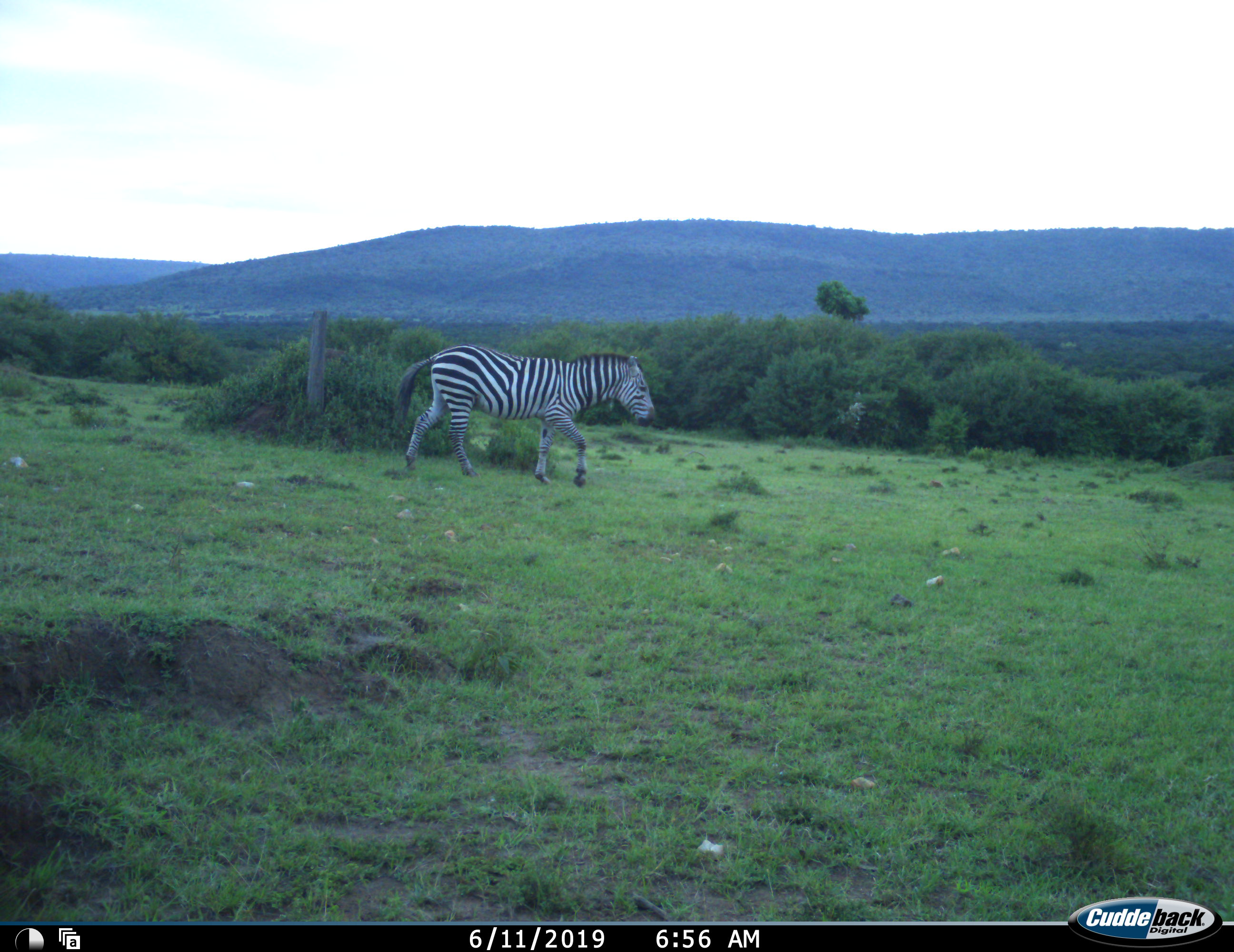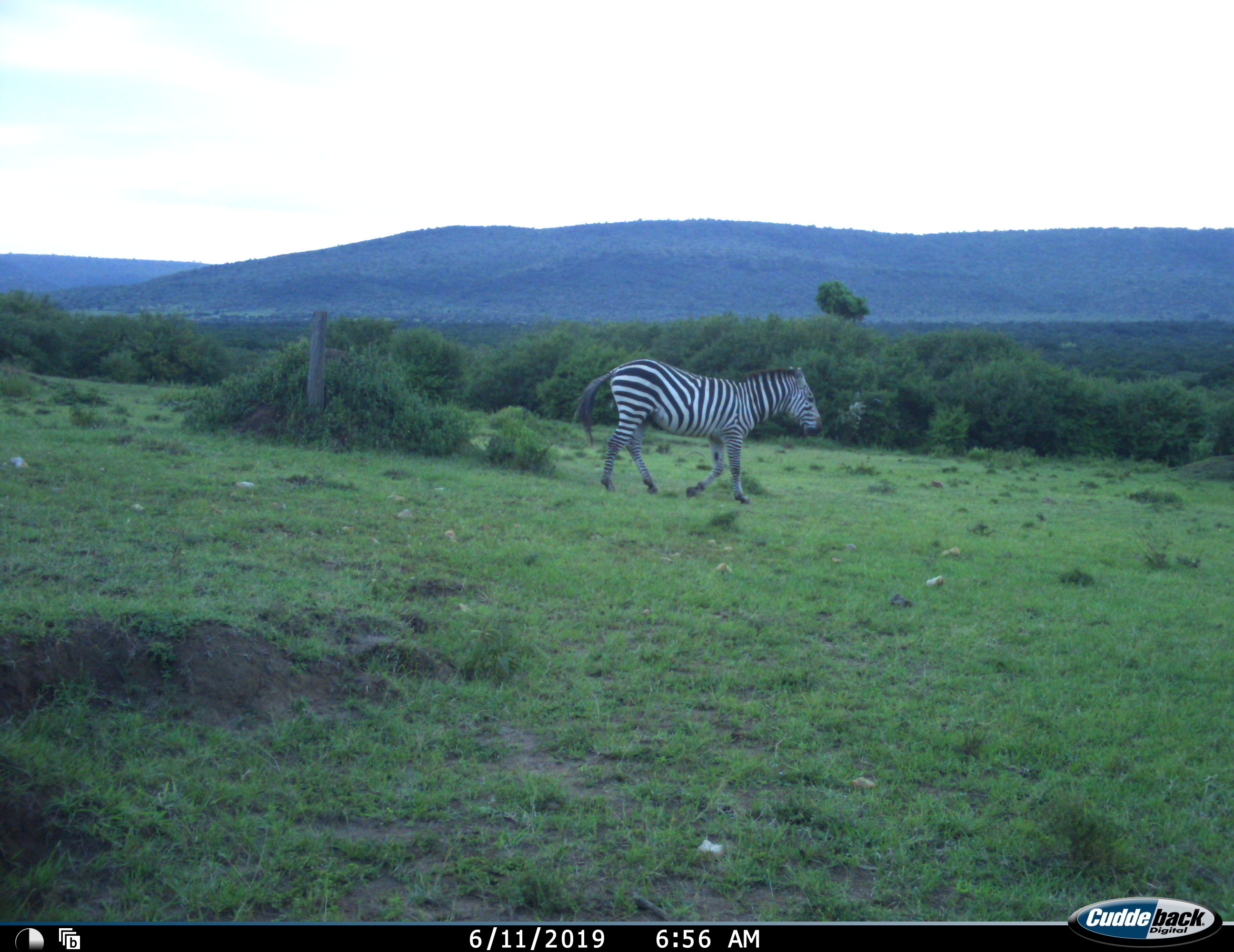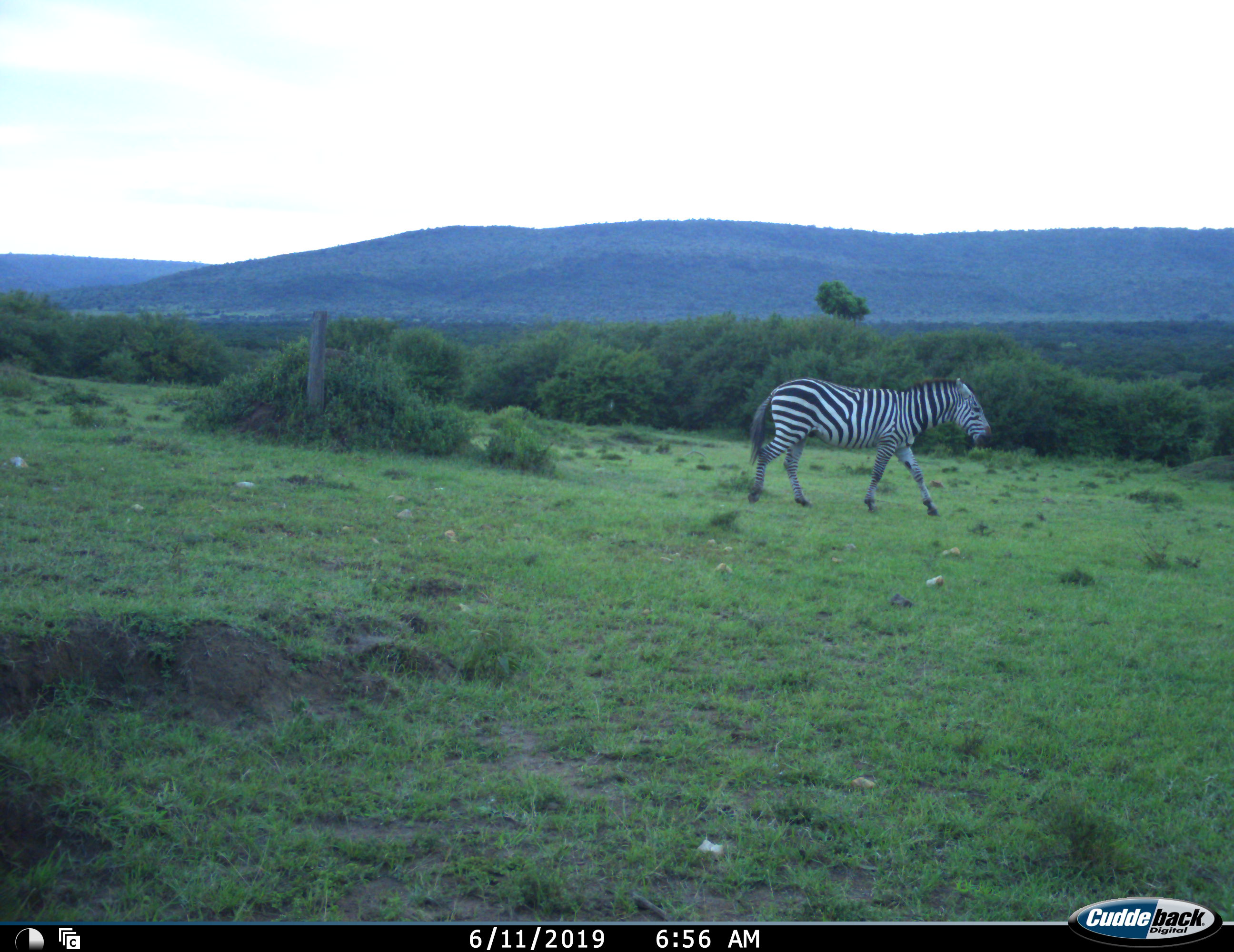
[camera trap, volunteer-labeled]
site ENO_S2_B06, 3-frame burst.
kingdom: Animalia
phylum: Chordata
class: Mammalia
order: Perissodactyla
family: Equidae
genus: Equus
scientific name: Equus quagga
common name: plains zebra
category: zebraplains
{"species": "zebraplains (plains zebra) (Equus quagga)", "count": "1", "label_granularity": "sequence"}